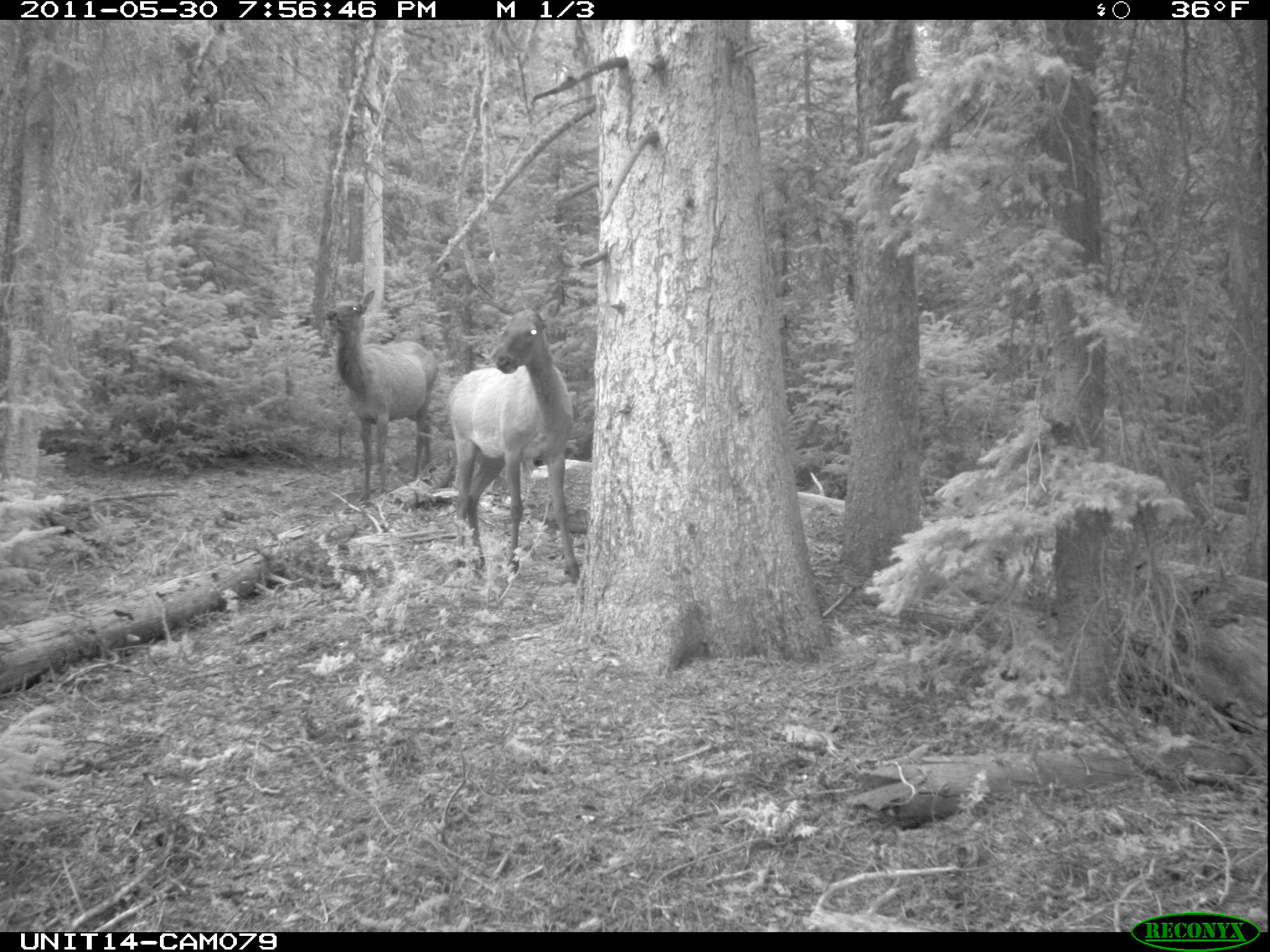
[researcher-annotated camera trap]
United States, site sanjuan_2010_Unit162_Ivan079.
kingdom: Animalia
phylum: Chordata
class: Mammalia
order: Artiodactyla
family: Cervidae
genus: Cervus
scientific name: Cervus elaphus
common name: red deer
Cervus elaphus (red deer).